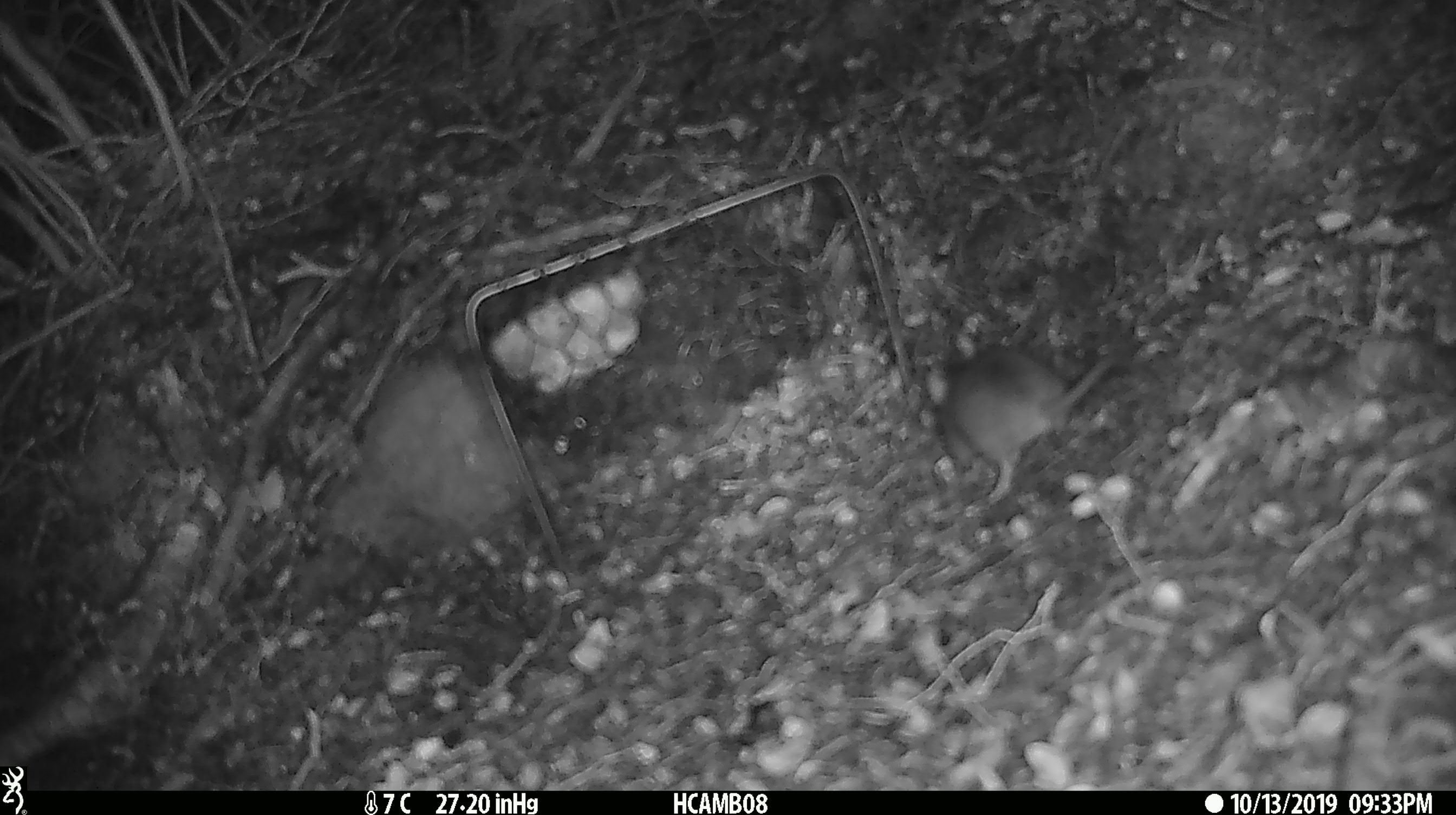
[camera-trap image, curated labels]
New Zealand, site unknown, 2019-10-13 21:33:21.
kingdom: Animalia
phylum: Chordata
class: Mammalia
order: Rodentia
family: Muridae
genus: Mus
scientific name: Mus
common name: mouse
Mouse (Mus).